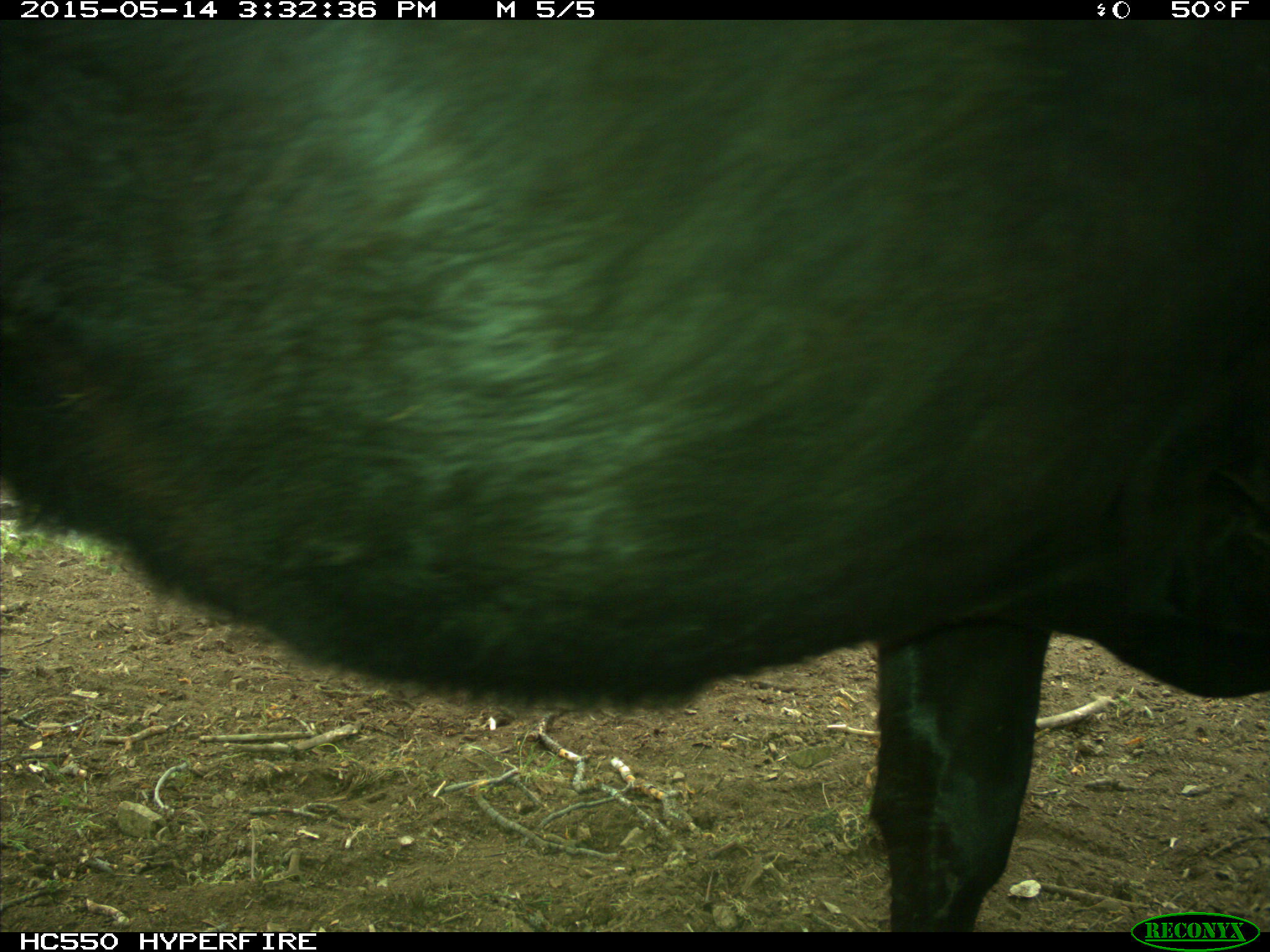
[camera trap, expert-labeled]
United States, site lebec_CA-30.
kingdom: Animalia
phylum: Chordata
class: Mammalia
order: Artiodactyla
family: Bovidae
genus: Bos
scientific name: Bos taurus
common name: domestic cow